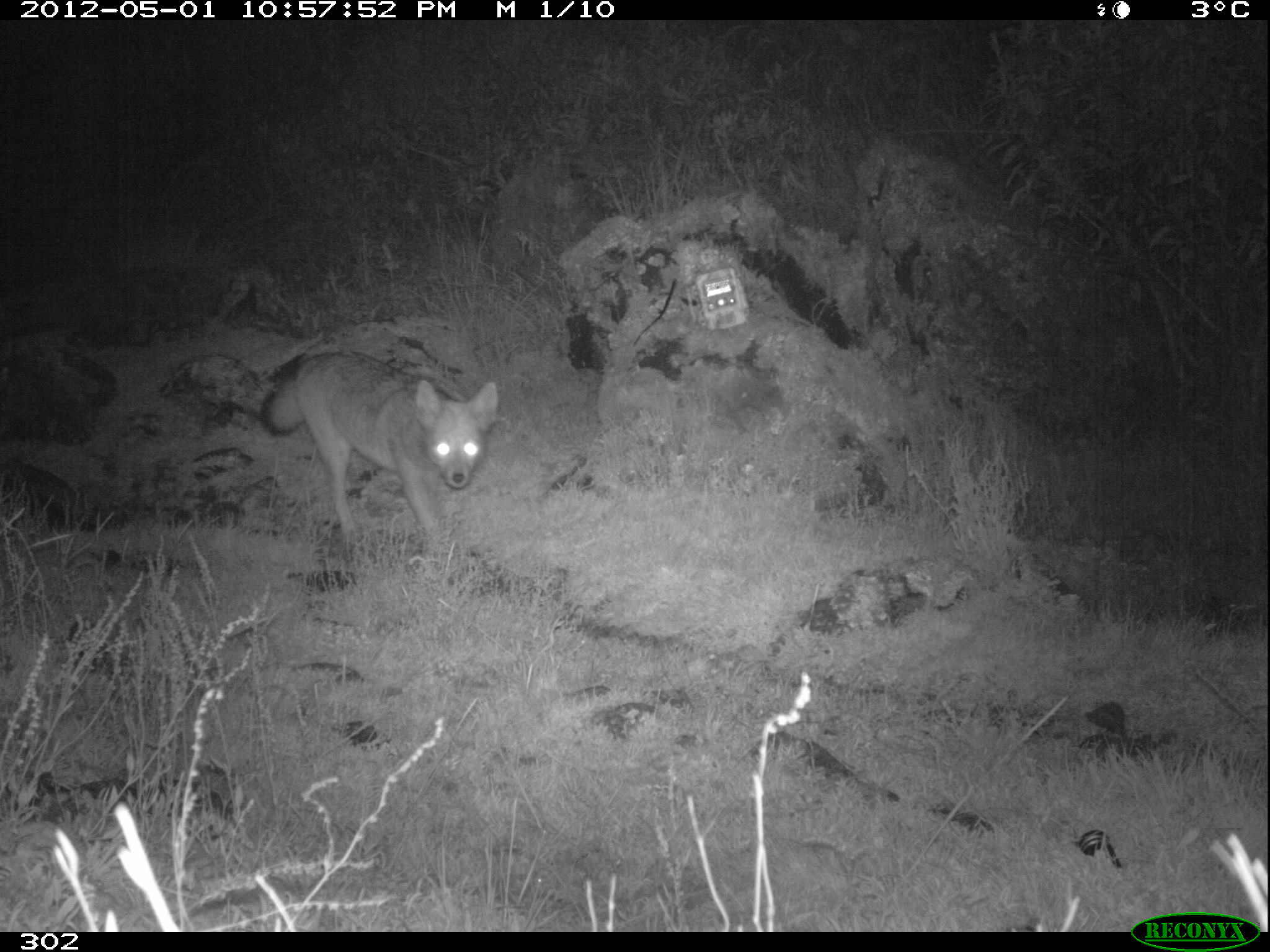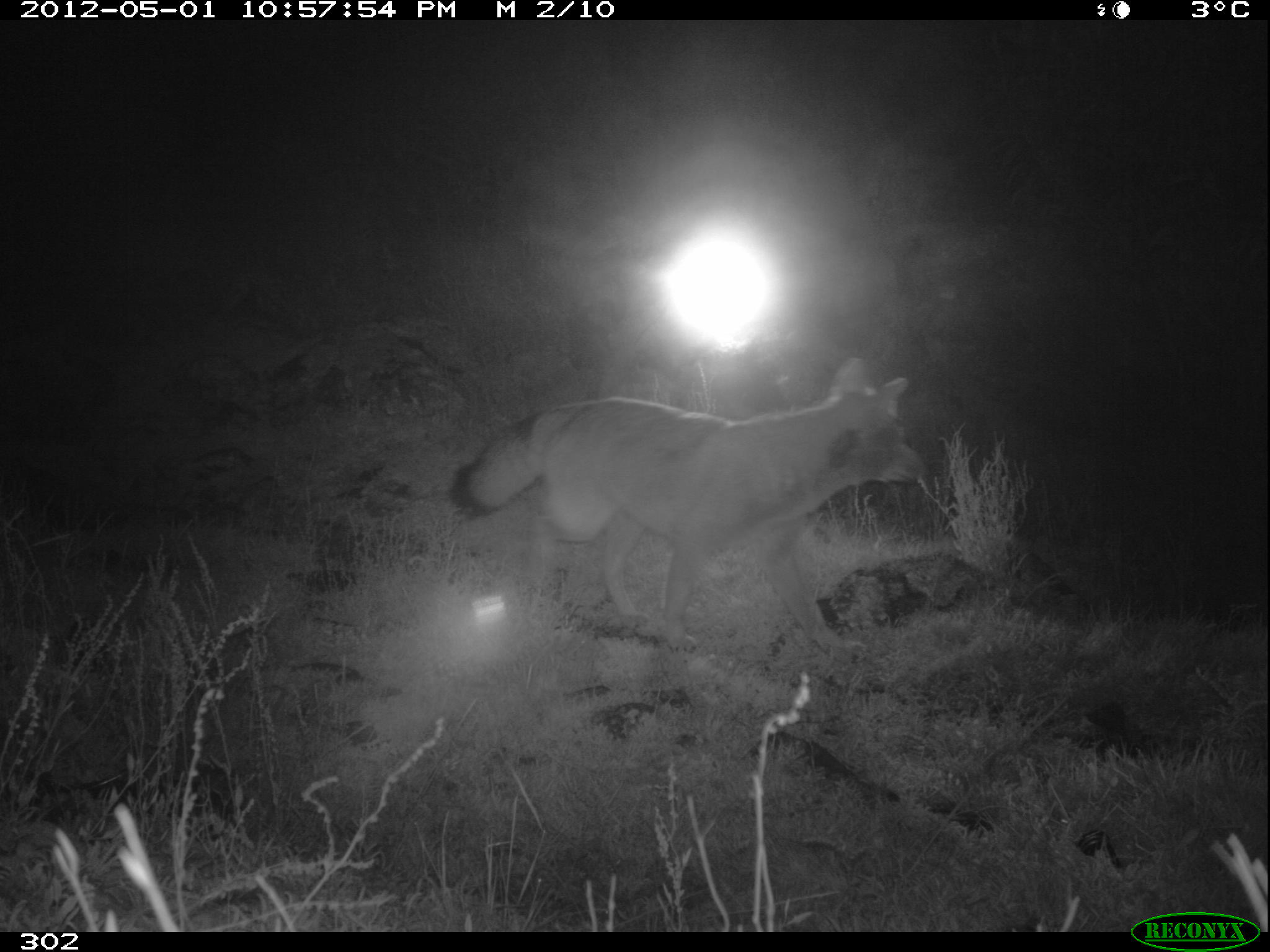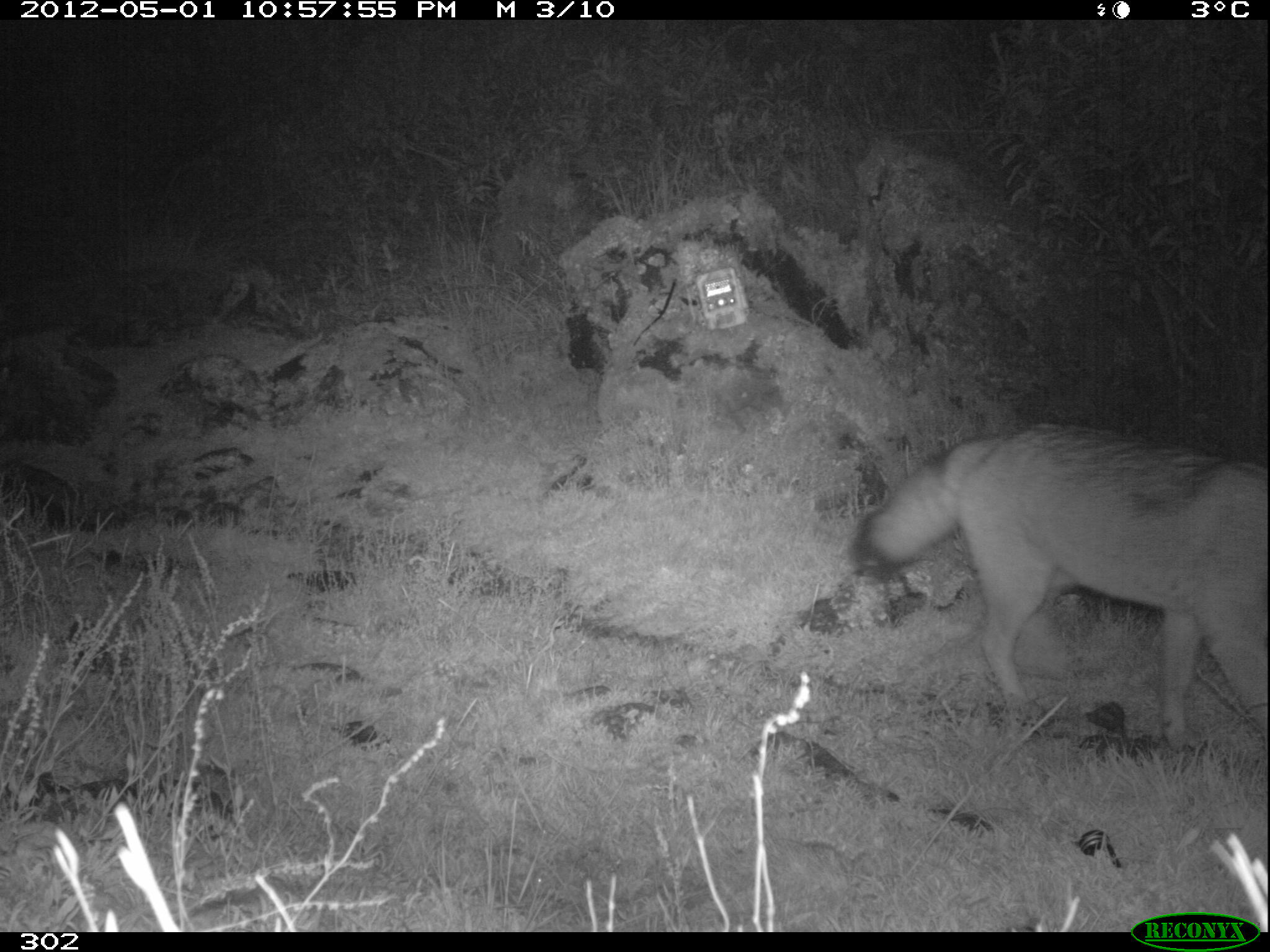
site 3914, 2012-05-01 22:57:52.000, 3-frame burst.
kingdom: Animalia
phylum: Chordata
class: Mammalia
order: Carnivora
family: Canidae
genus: Lycalopex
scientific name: Lycalopex culpaeus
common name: culpeo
Lycalopex culpaeus (culpeo).